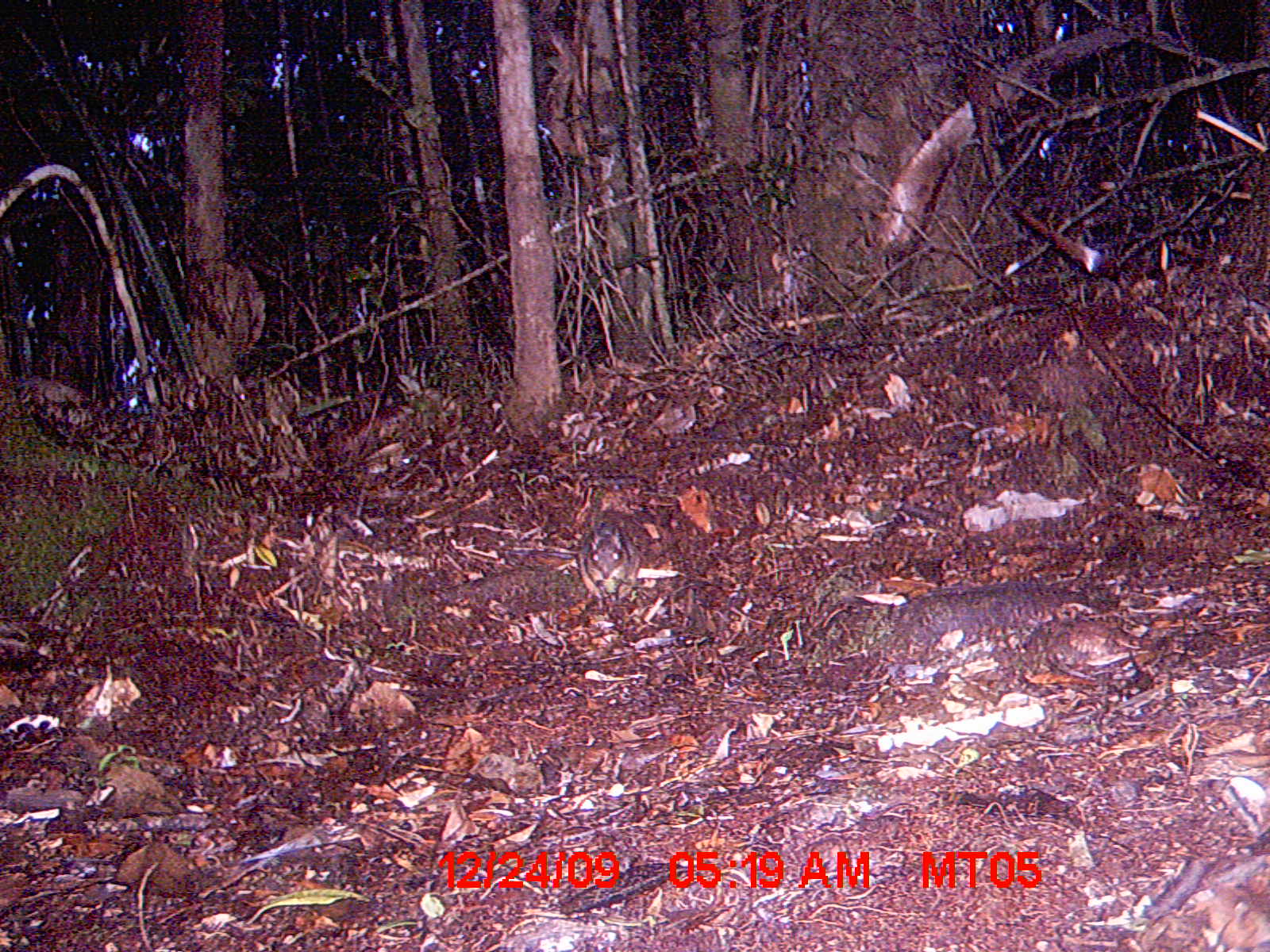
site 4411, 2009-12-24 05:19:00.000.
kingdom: Animalia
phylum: Chordata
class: Mammalia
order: Rodentia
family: Nesomyidae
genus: Hypogeomys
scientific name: Hypogeomys antimena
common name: malagasy giant rat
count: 1